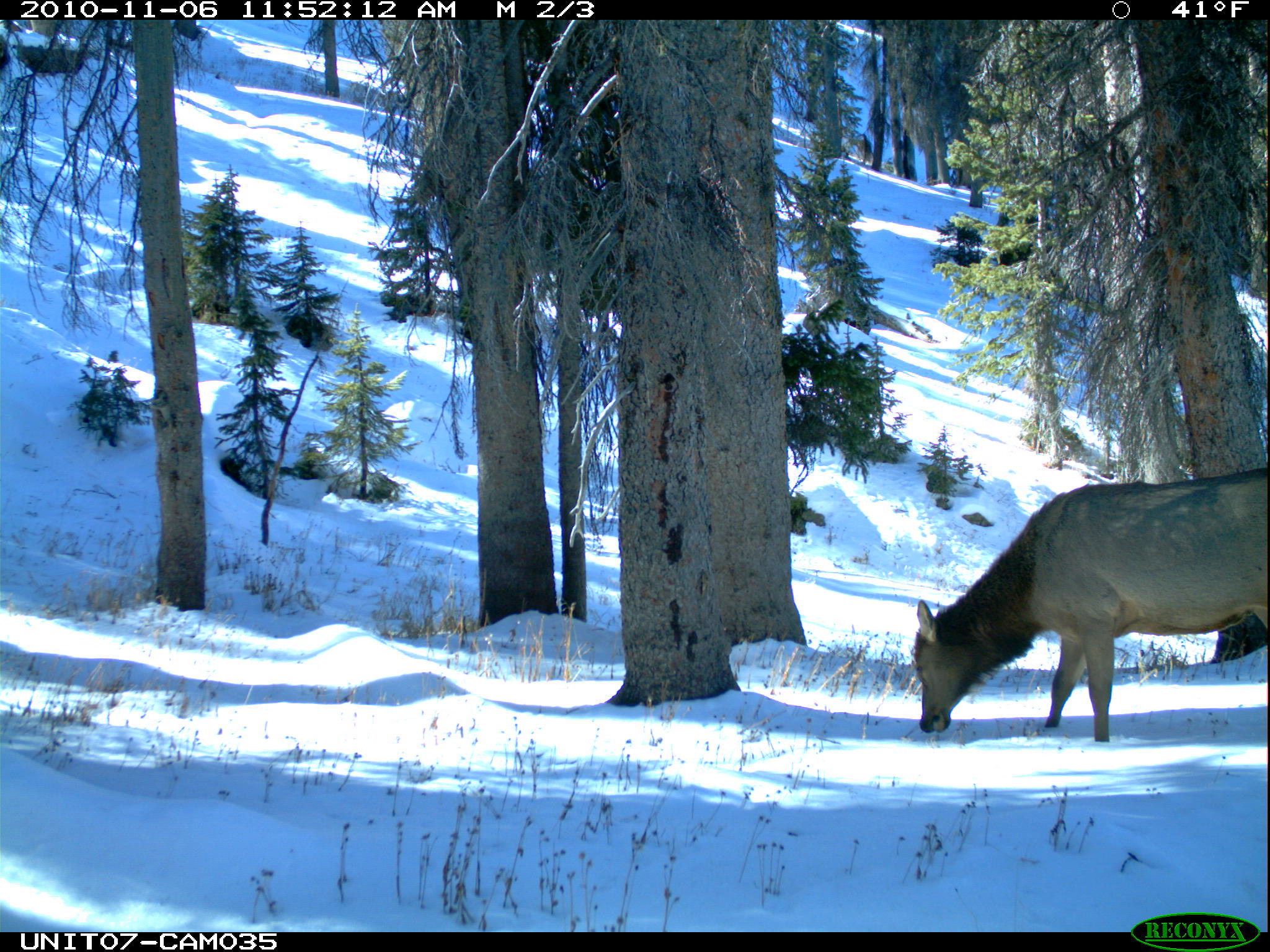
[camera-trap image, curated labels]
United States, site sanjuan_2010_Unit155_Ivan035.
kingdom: Animalia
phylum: Chordata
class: Mammalia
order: Artiodactyla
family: Cervidae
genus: Cervus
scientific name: Cervus elaphus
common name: red deer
Cervus elaphus (red deer).